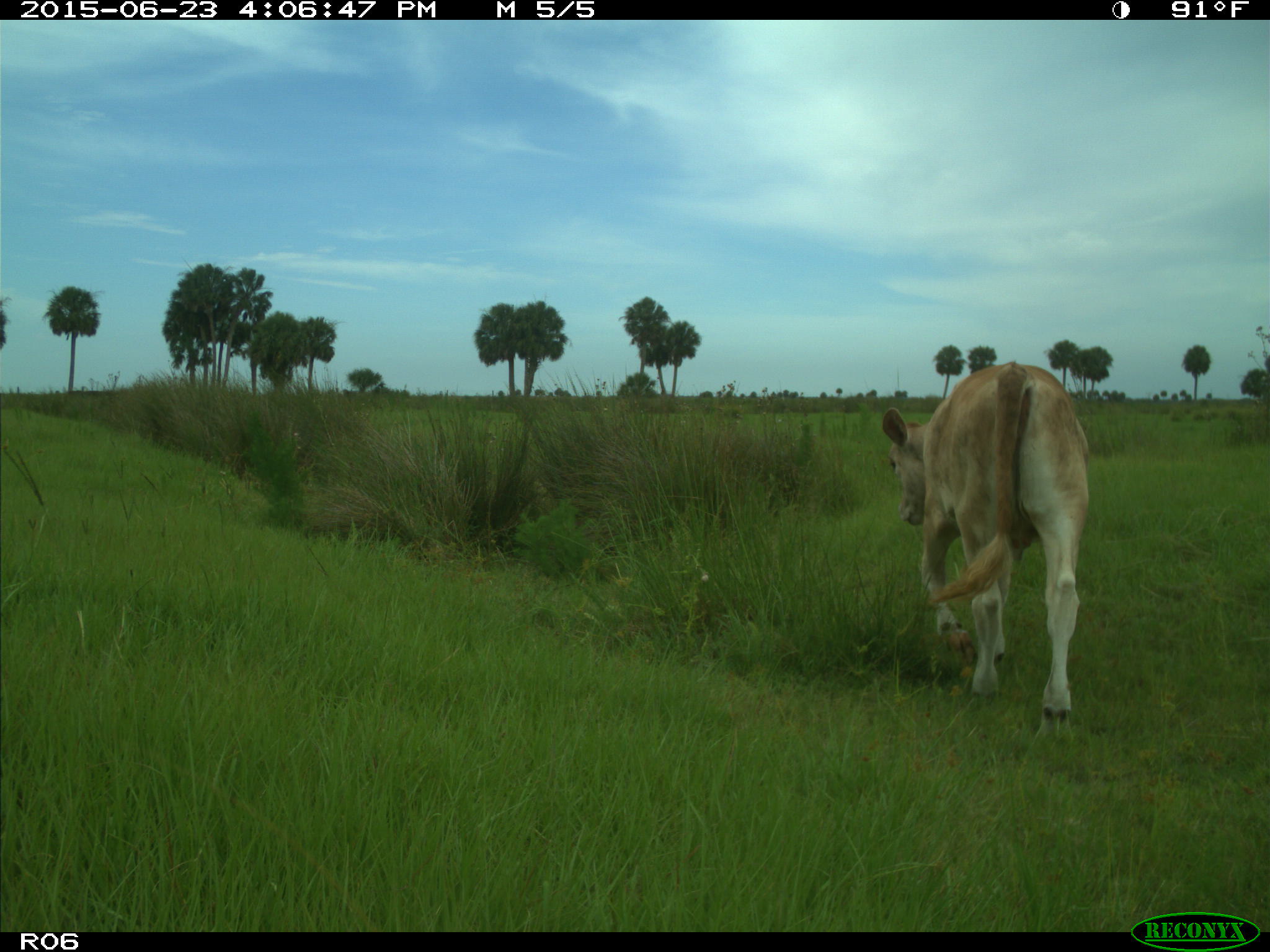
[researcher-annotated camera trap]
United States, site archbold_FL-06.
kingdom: Animalia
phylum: Chordata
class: Mammalia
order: Artiodactyla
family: Bovidae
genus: Bos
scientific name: Bos taurus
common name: domestic cow